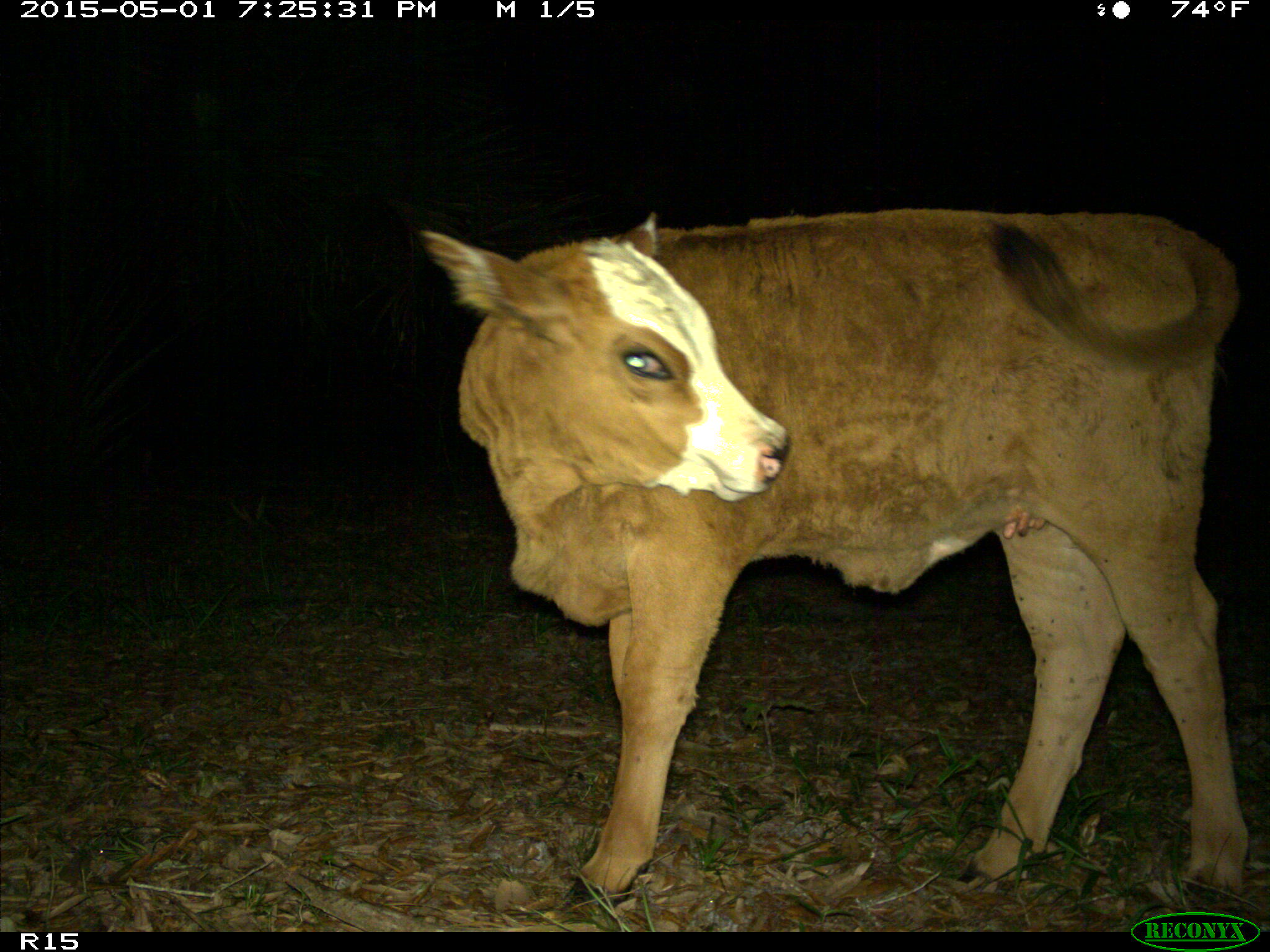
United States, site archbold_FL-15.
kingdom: Animalia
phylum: Chordata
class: Mammalia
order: Artiodactyla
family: Bovidae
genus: Bos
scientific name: Bos taurus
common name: domestic cow